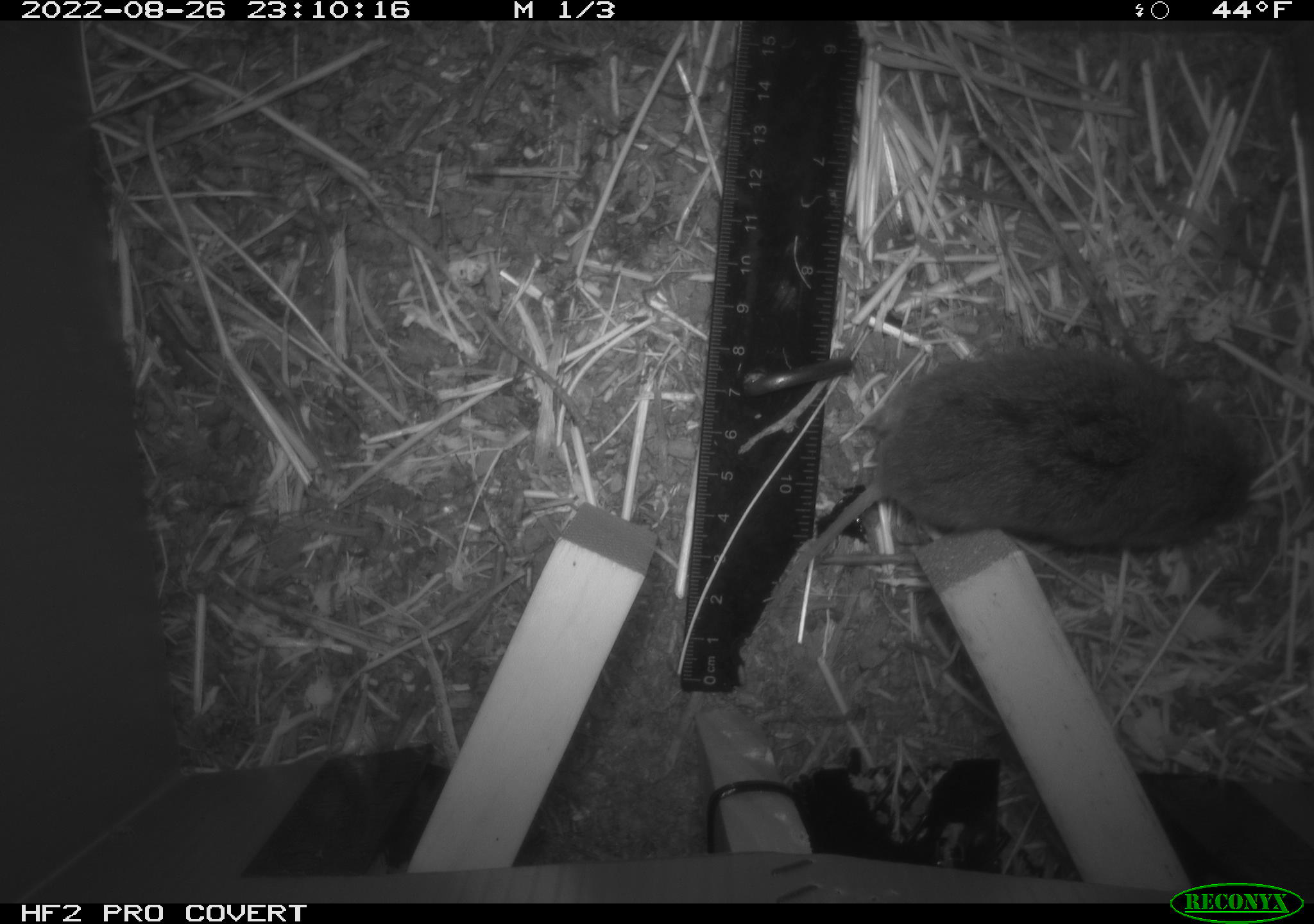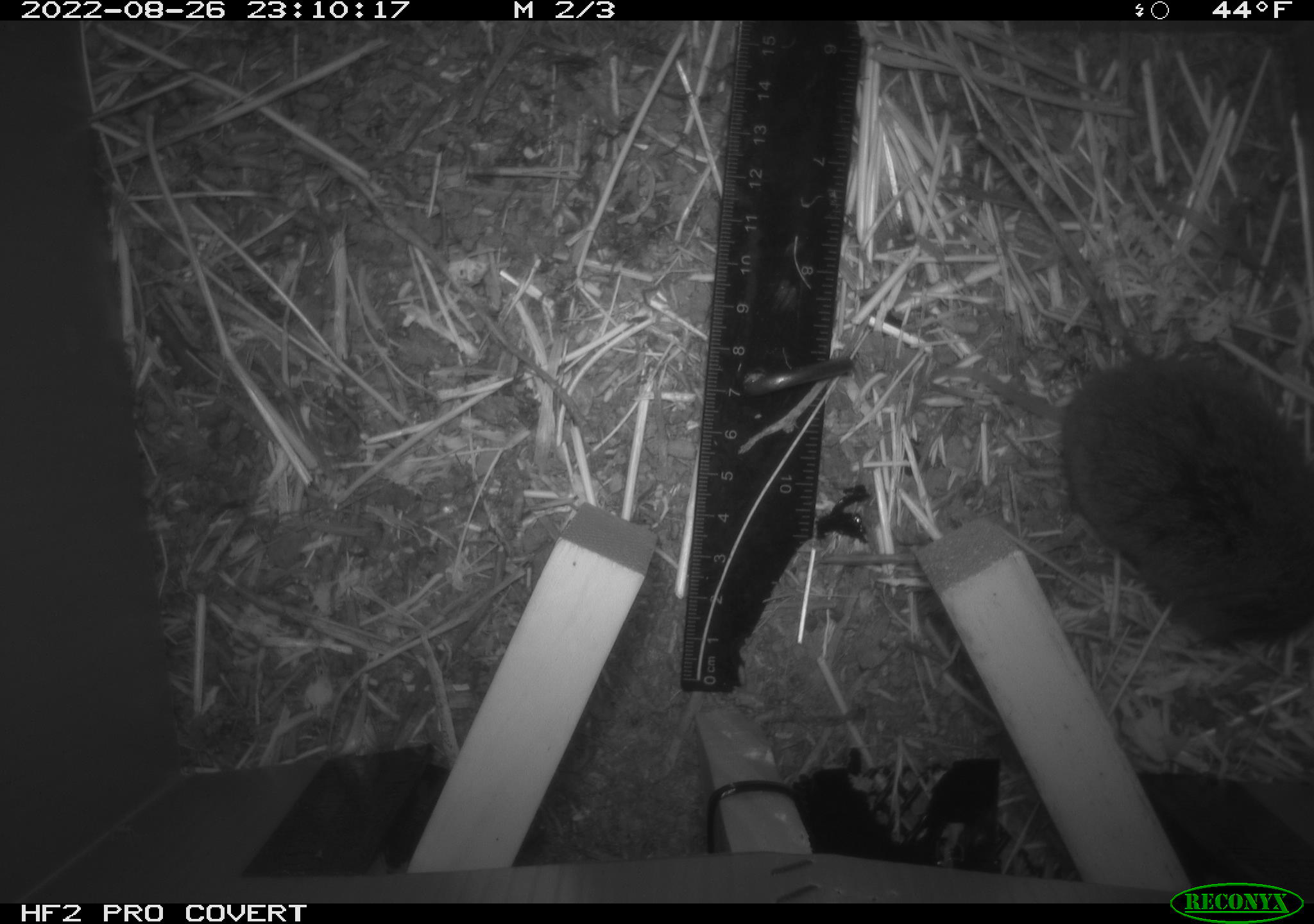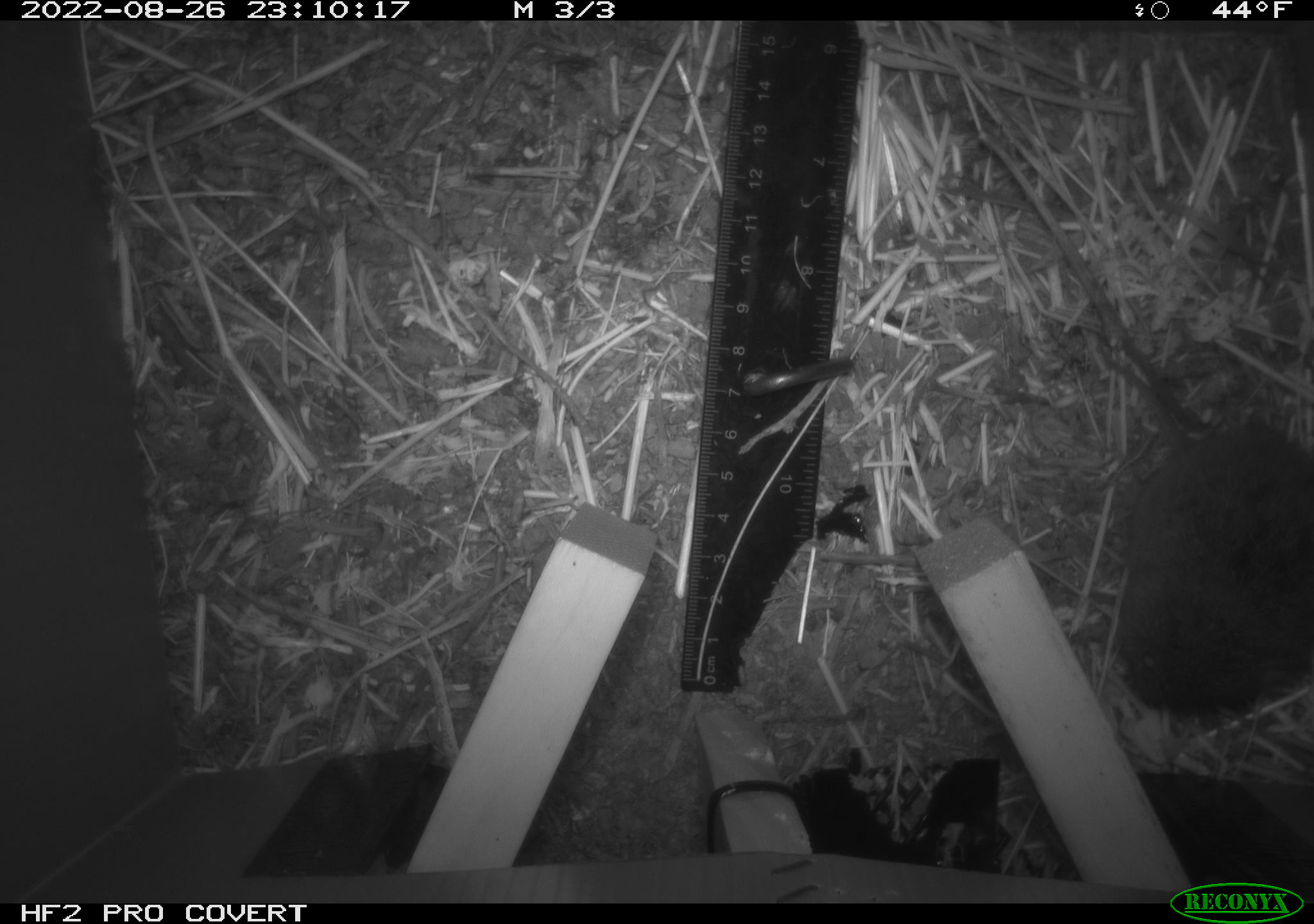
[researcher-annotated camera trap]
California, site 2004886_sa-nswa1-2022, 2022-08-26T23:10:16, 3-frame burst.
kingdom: Animalia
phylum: Chordata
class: Mammalia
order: Rodentia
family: Cricetidae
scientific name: Cricetidae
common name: hamsters, voles, lemmings, and allies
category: cricetidae family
Cricetidae family (hamsters, voles, lemmings, and allies) (Cricetidae).